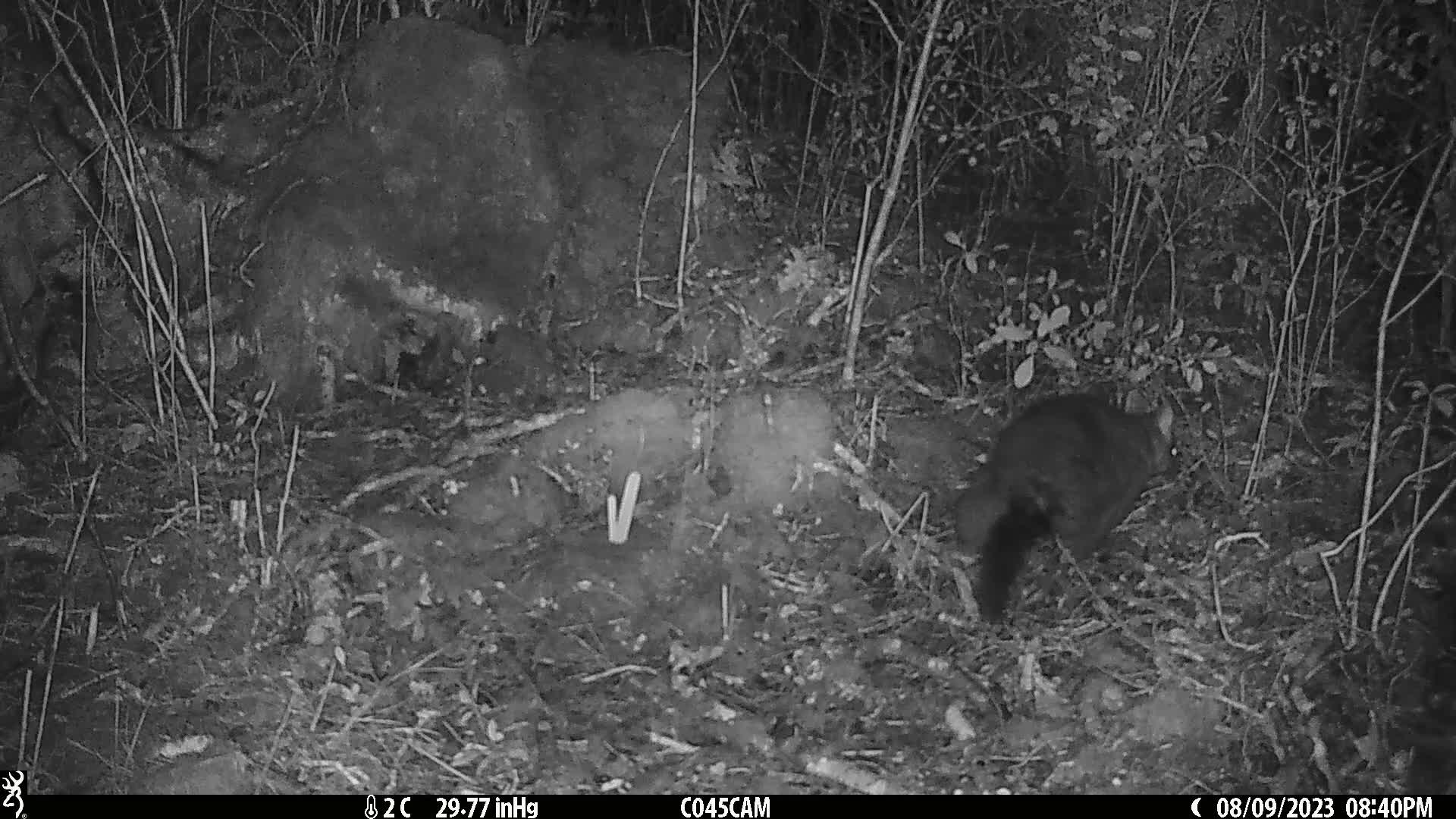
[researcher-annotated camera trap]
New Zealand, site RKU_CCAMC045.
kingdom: Animalia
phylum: Chordata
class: Mammalia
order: Diprotodontia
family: Phalangeridae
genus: Trichosurus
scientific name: Trichosurus vulpecula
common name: common brushtail possum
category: possum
Possum (common brushtail possum) (Trichosurus vulpecula).